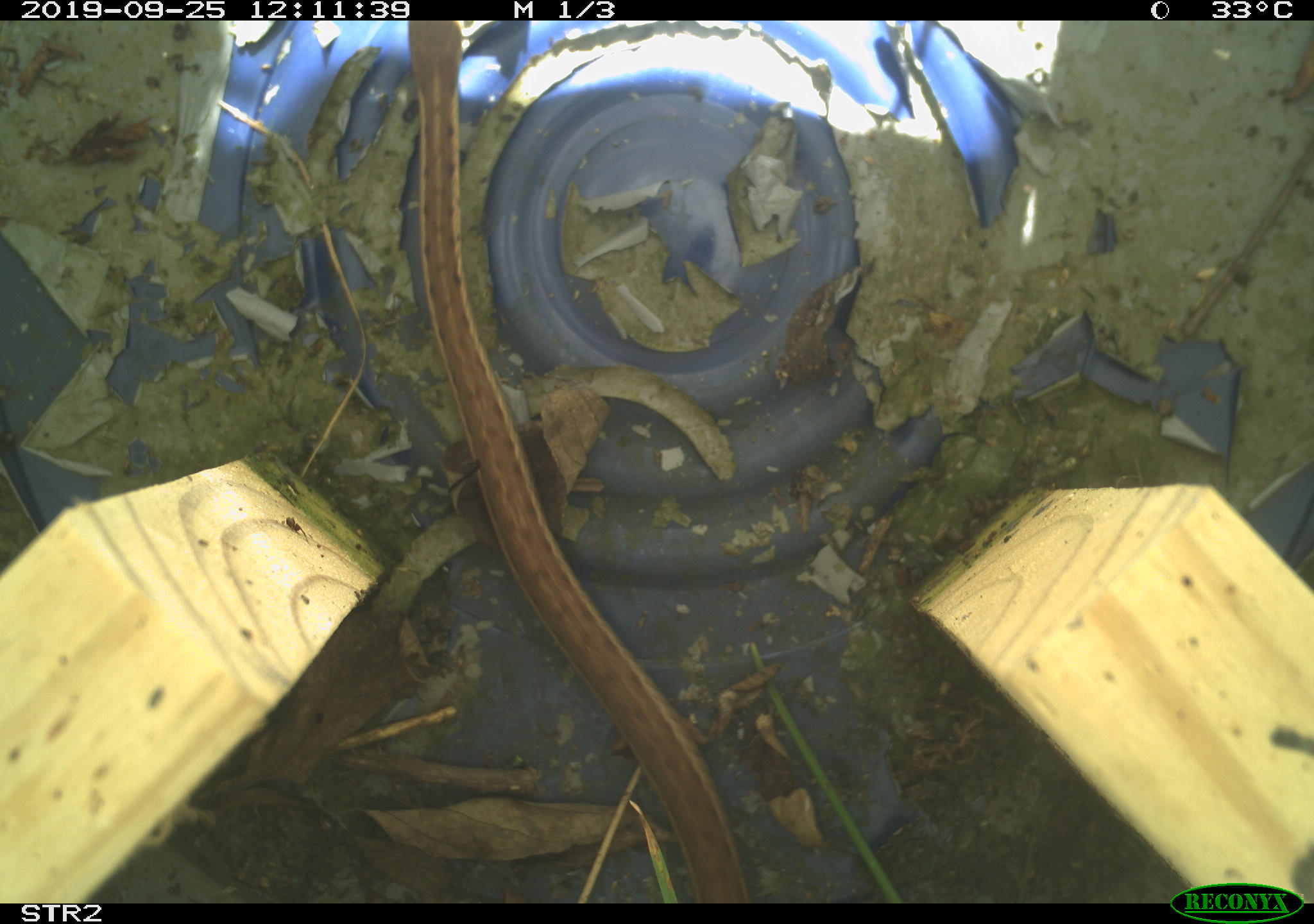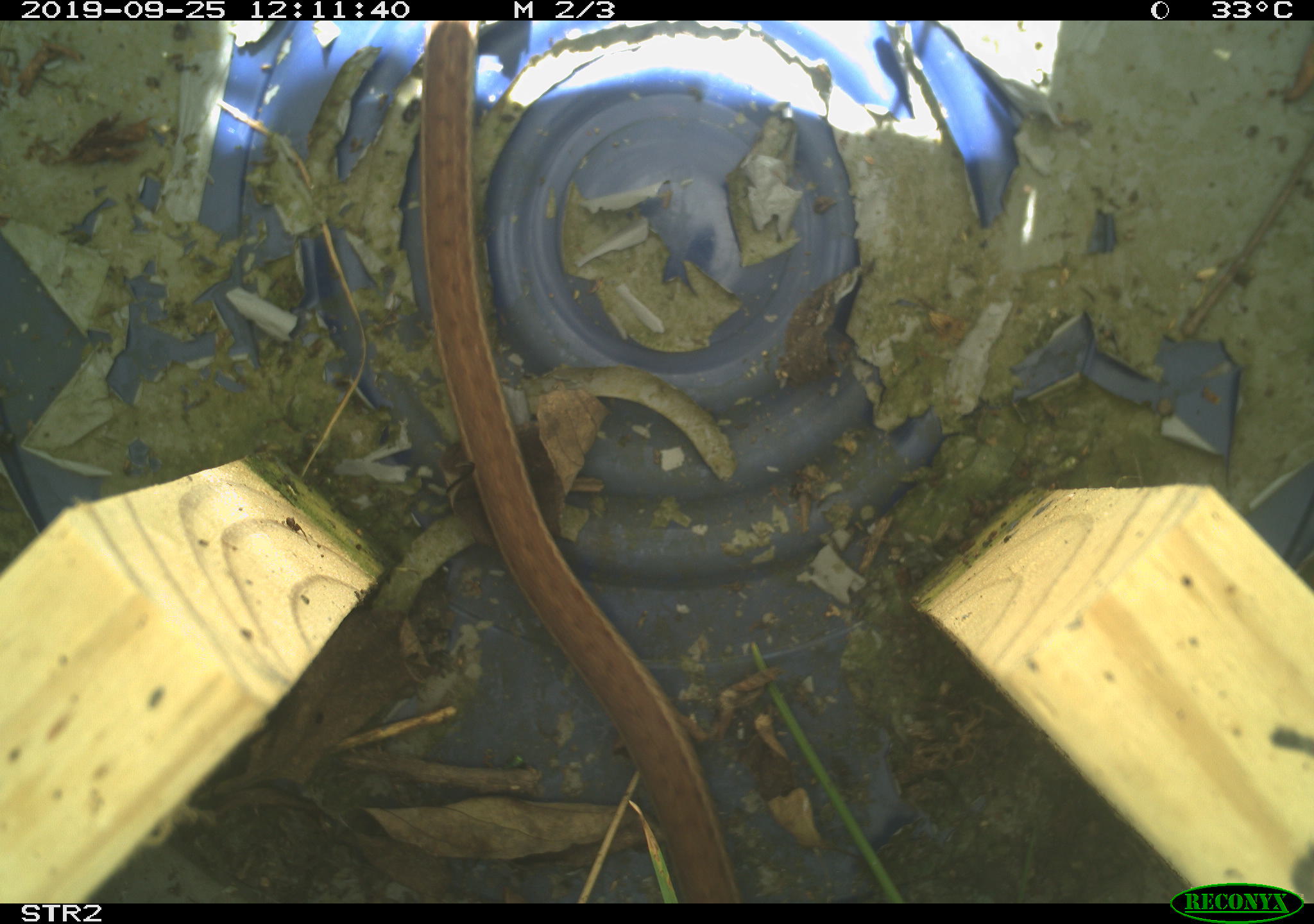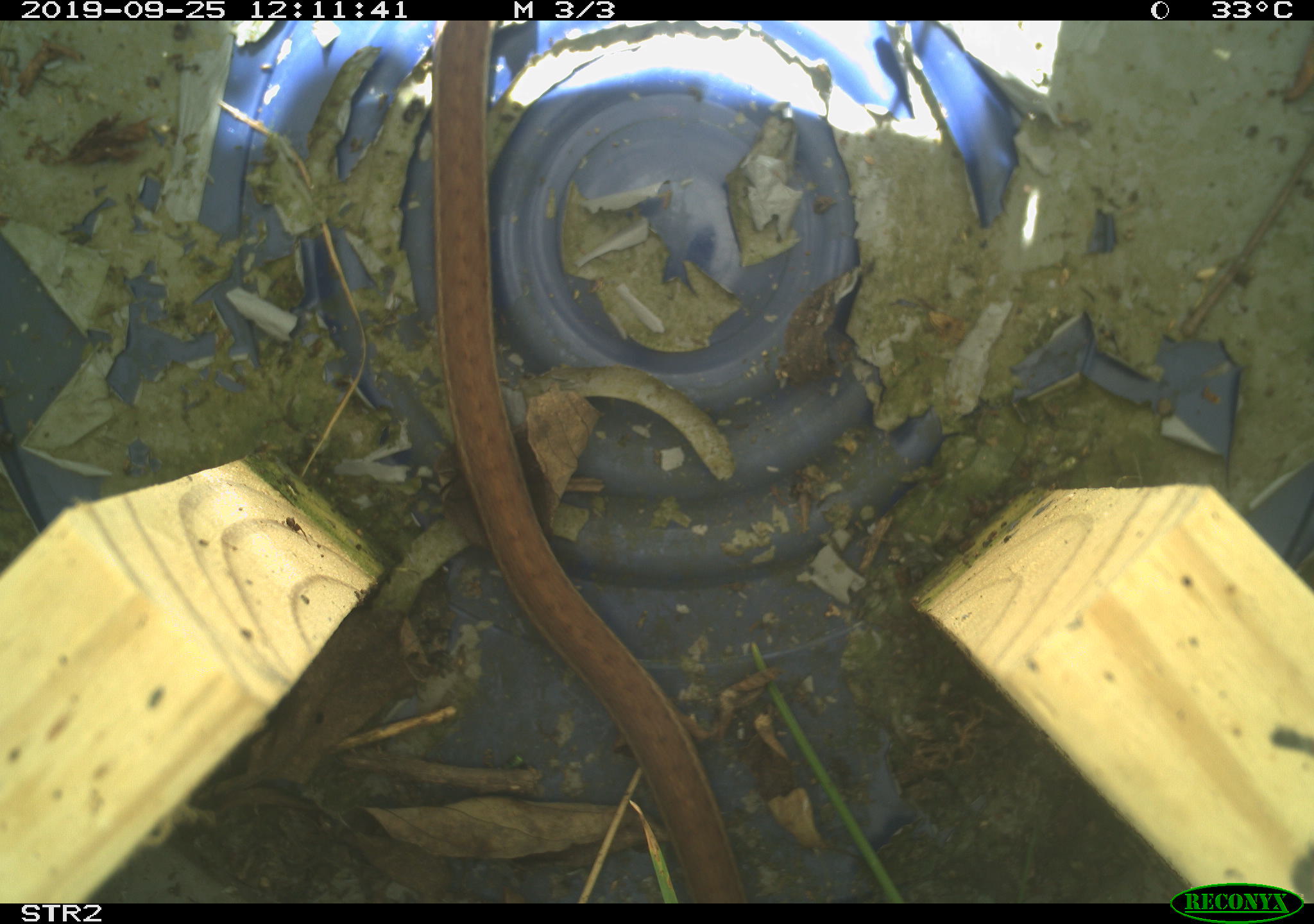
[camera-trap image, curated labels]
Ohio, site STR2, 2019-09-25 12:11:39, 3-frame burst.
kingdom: Animalia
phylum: Chordata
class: Reptilia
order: Squamata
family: Colubridae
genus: Thamnophis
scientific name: Thamnophis sirtalis sirtalis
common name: eastern gartersnake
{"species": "eastern gartersnake (Thamnophis sirtalis sirtalis)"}